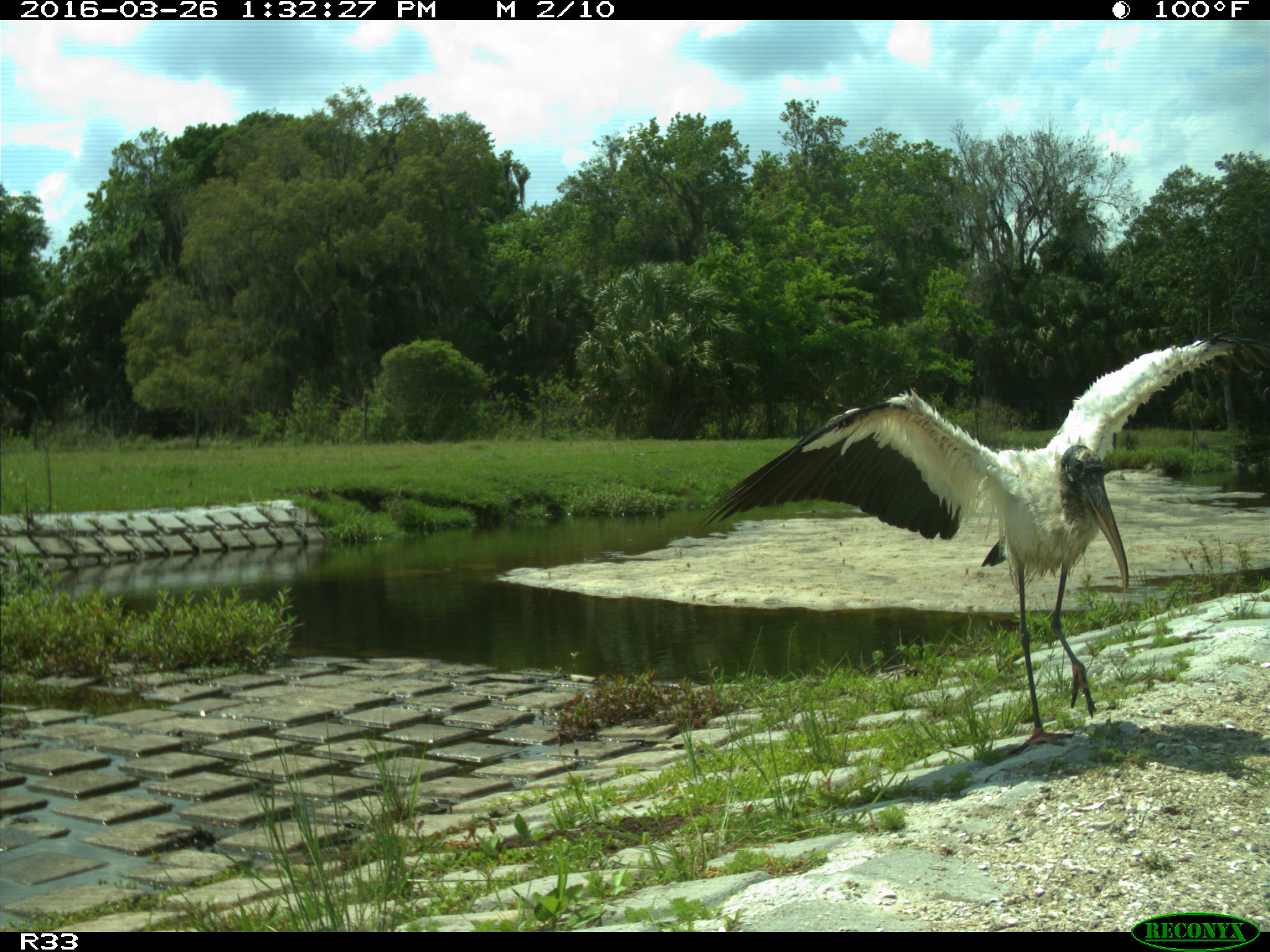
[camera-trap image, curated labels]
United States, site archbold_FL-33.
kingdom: Animalia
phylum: Chordata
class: Aves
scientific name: Aves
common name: birds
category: unidentified bird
Unidentified bird (birds) (Aves).